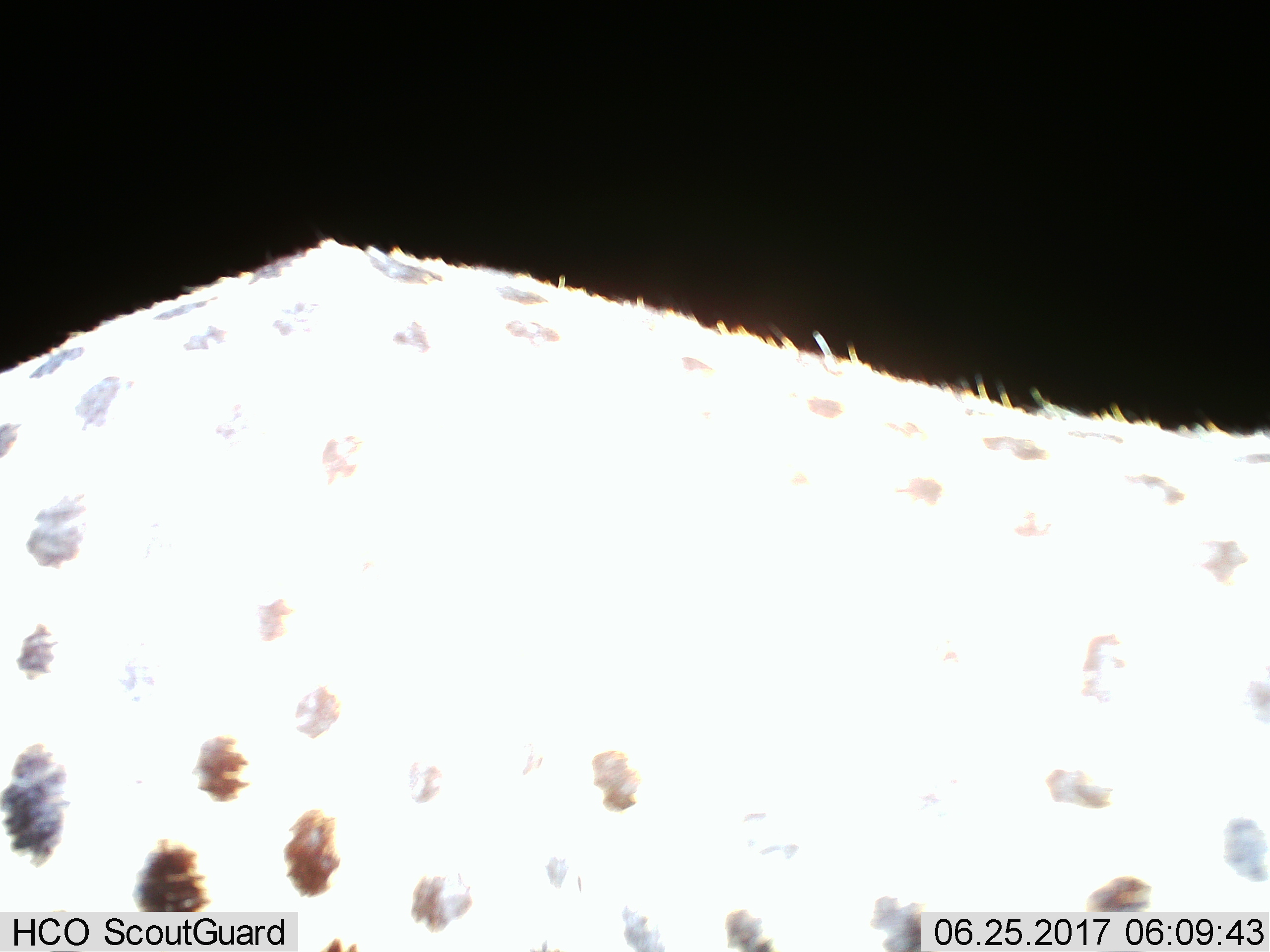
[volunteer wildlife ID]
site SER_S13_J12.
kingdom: Animalia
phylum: Chordata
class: Mammalia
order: Carnivora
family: Felidae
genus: Acinonyx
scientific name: Acinonyx jubatus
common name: cheetah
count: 1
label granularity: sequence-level